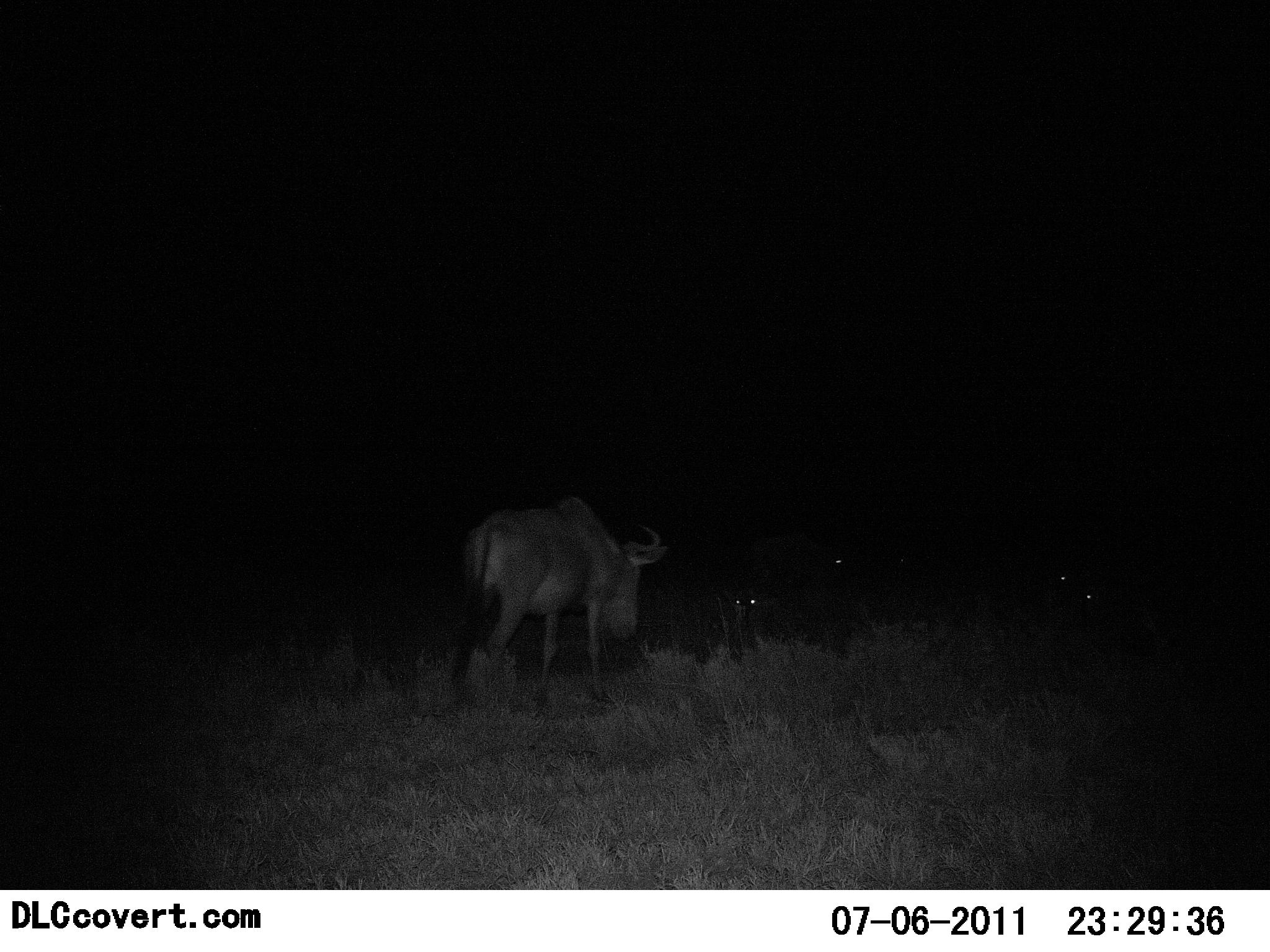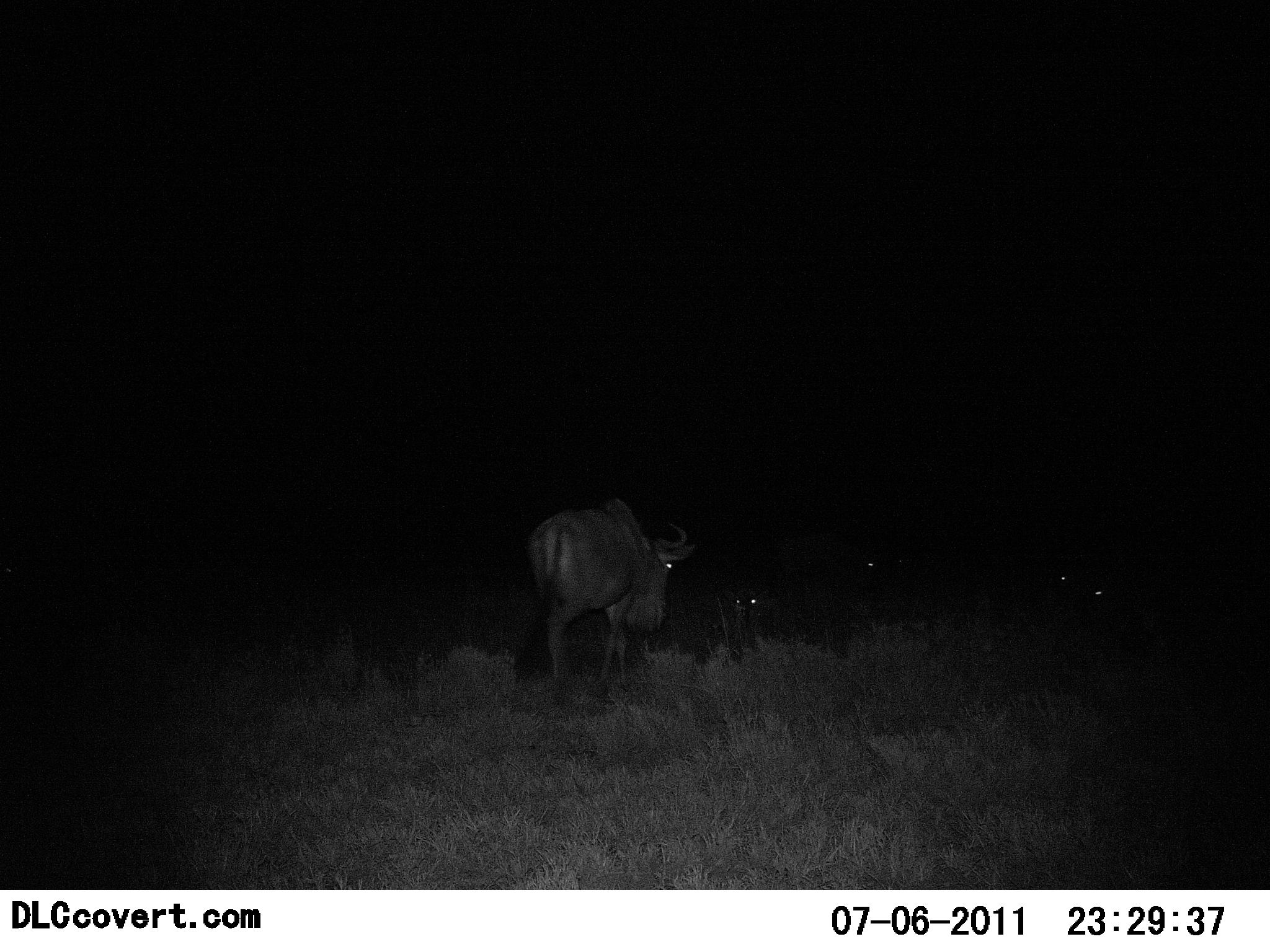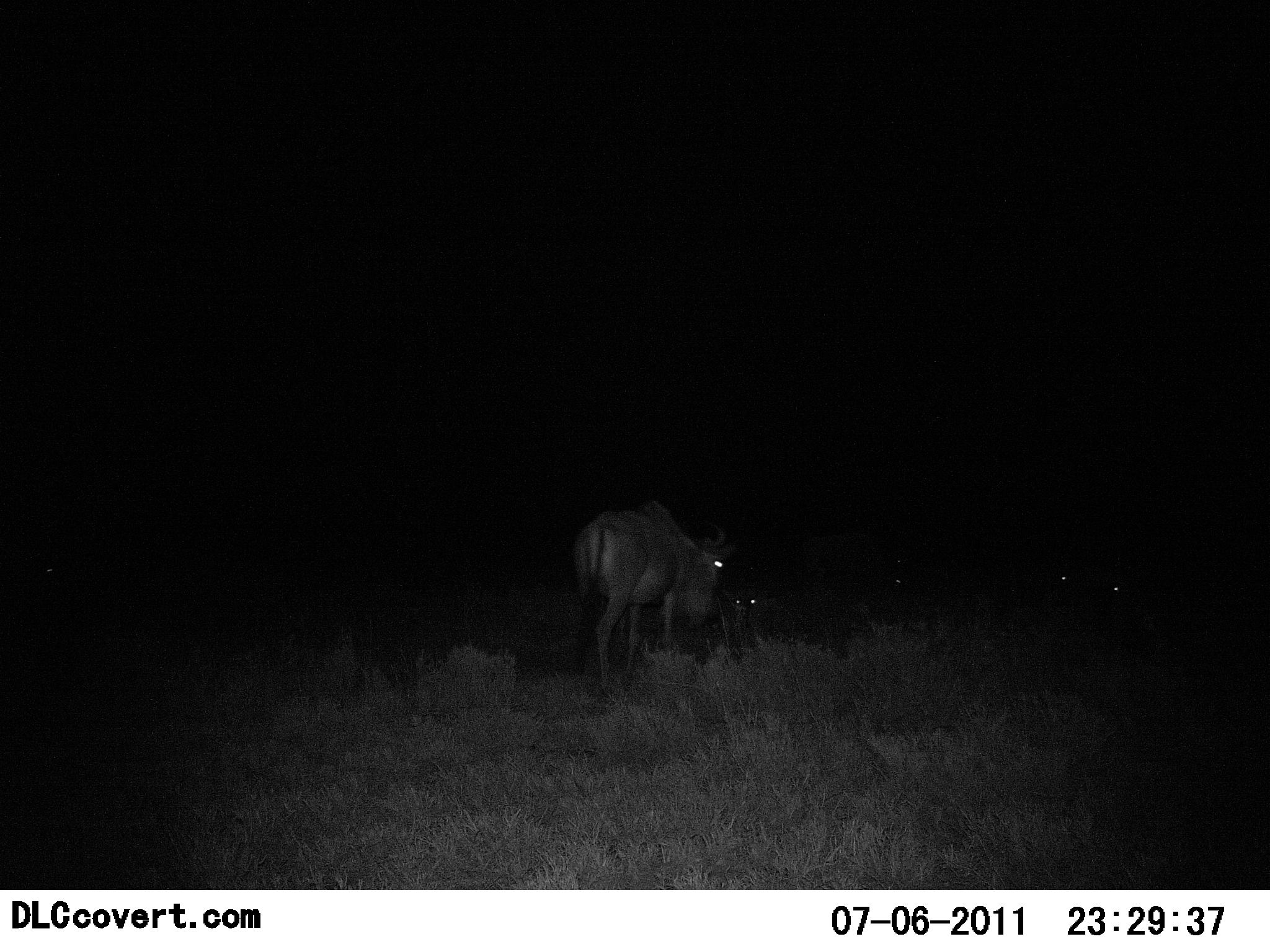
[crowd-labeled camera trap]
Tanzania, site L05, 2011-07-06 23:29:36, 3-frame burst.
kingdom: Animalia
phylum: Chordata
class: Mammalia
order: Artiodactyla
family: Bovidae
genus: Connochaetes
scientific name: Connochaetes taurinus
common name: blue wildebeest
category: wildebeest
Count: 5.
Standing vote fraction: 9%.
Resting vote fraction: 18%.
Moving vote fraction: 91%.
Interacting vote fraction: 0%.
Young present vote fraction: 0%.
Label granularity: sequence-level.